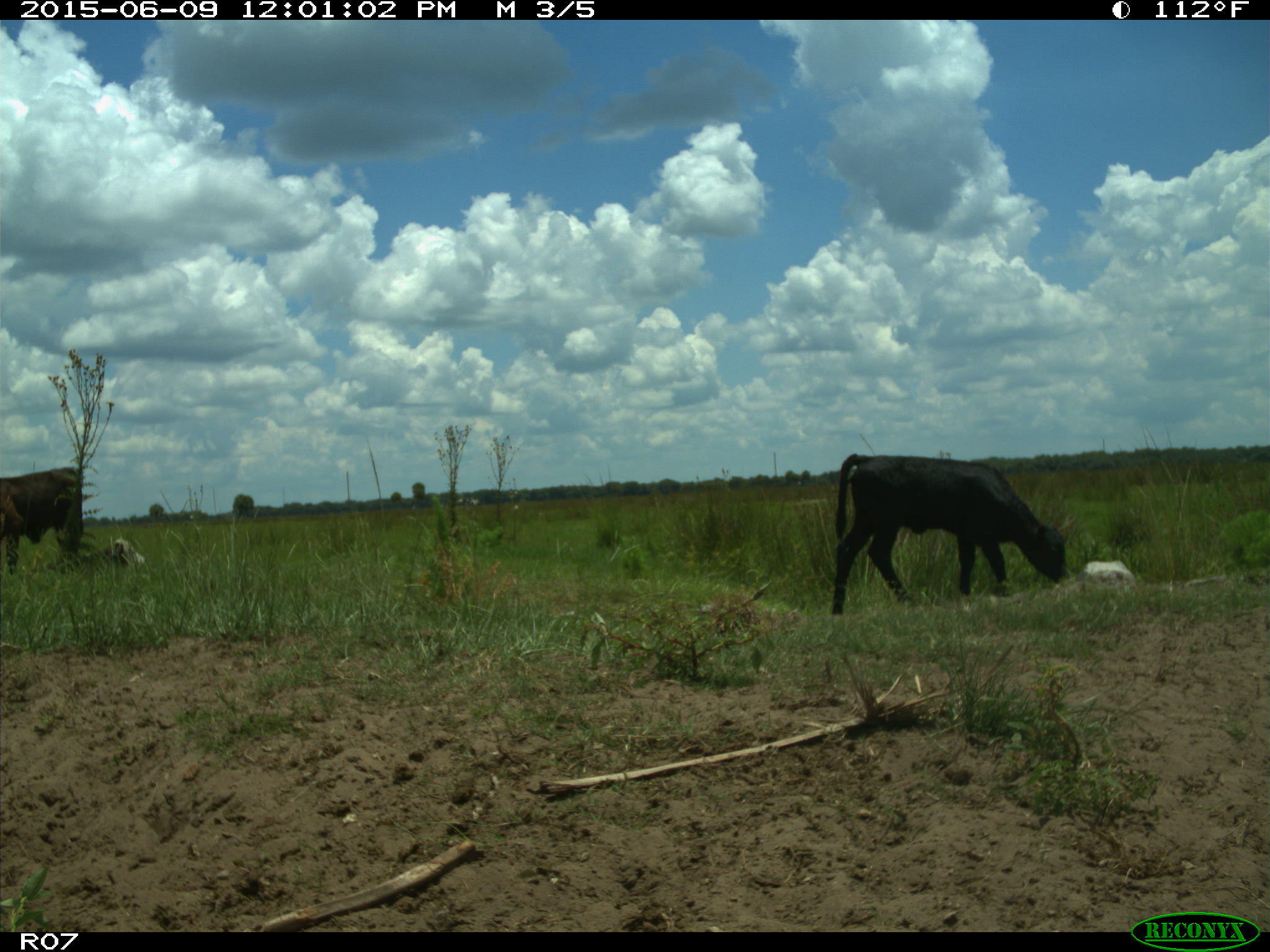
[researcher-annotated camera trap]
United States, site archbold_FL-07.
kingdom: Animalia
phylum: Chordata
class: Mammalia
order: Artiodactyla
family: Bovidae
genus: Bos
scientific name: Bos taurus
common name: domestic cow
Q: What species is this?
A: Bos taurus (domestic cow).